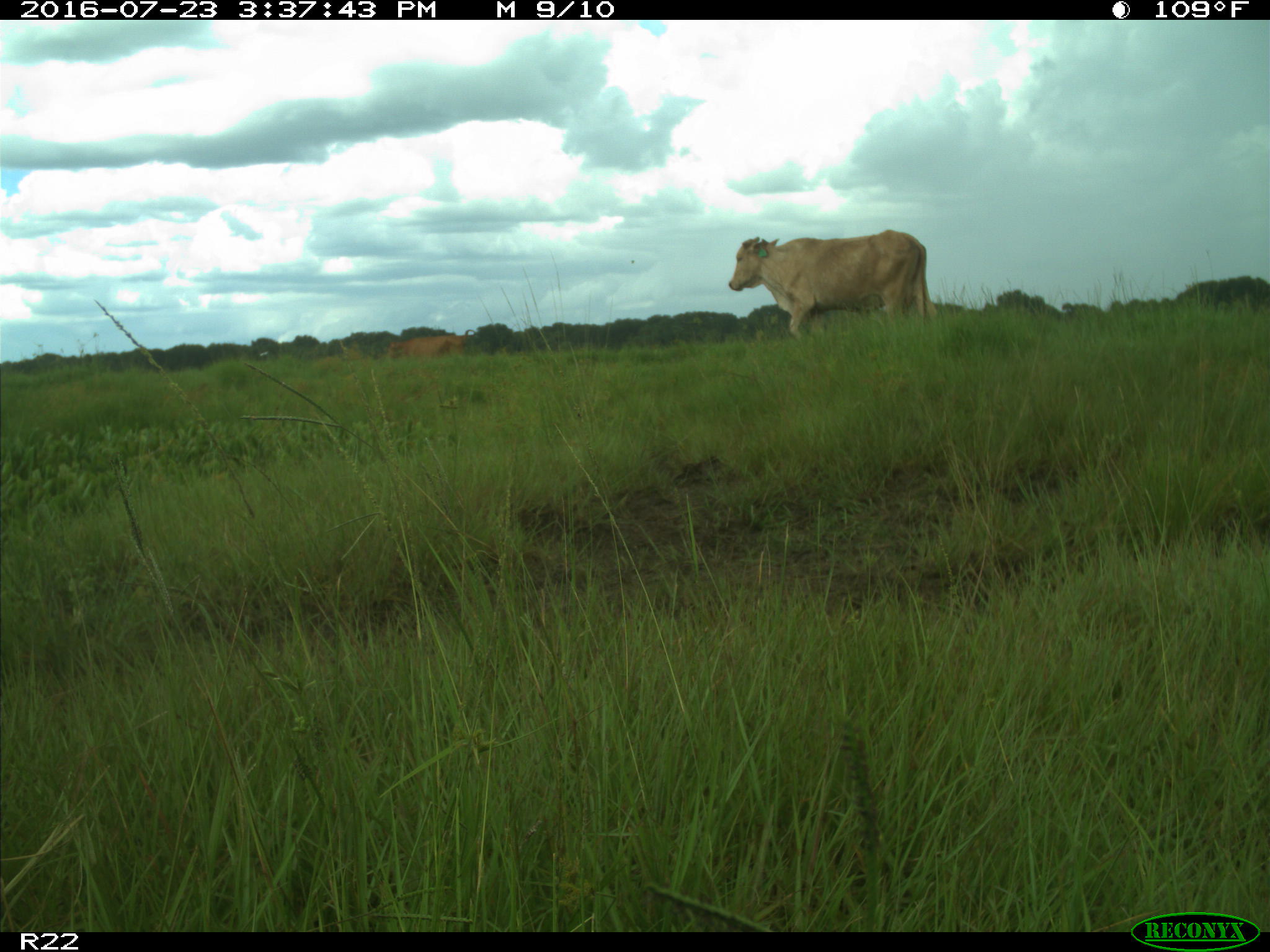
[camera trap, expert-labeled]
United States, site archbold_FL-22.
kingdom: Animalia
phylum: Chordata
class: Mammalia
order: Artiodactyla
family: Bovidae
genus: Bos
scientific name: Bos taurus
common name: domestic cow